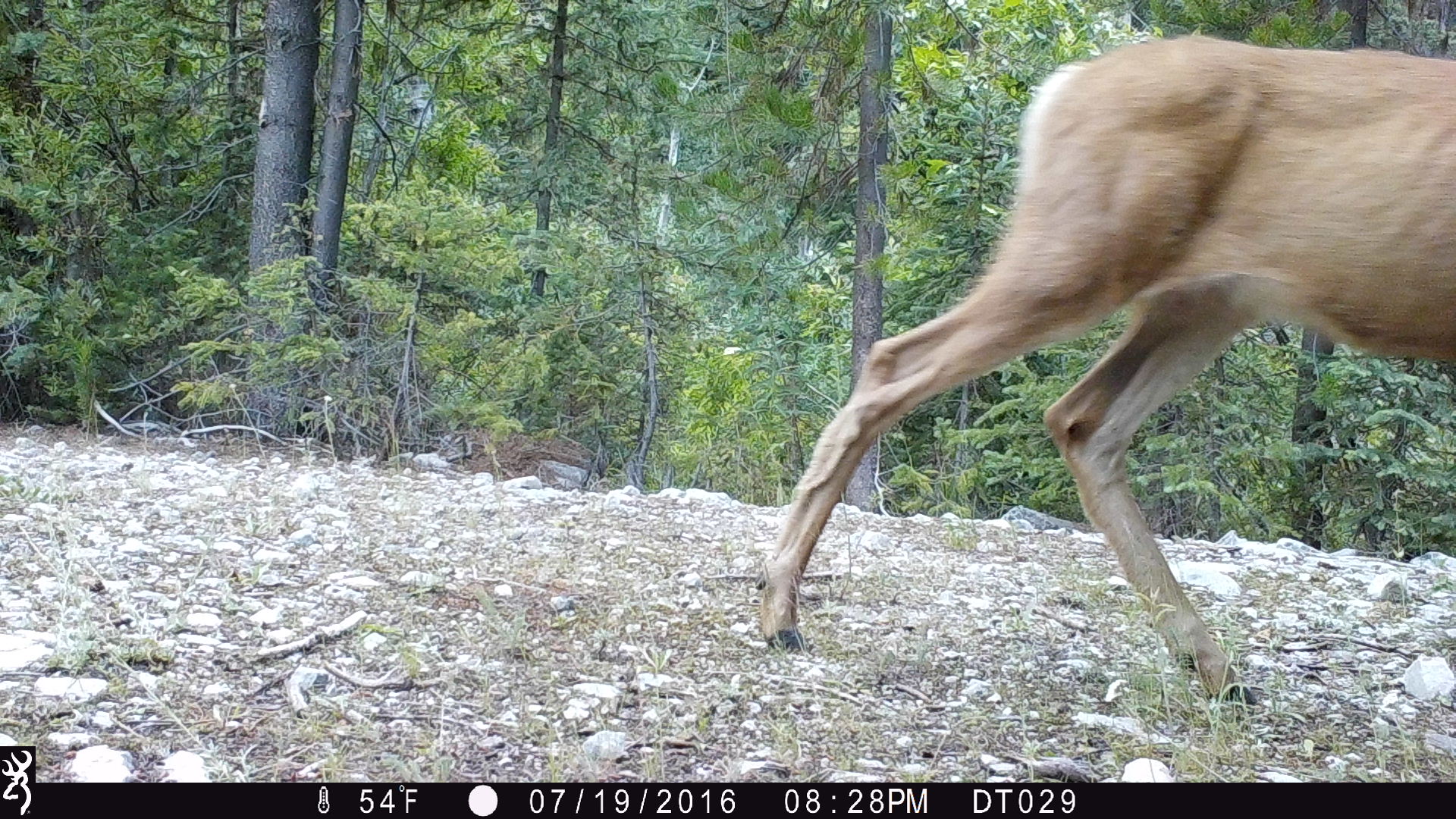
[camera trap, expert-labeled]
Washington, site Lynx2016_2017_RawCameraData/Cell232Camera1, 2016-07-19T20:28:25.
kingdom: Animalia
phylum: Chordata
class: Mammalia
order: Artiodactyla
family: Cervidae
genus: Odocoileus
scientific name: Odocoileus hemionus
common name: mule deer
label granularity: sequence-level